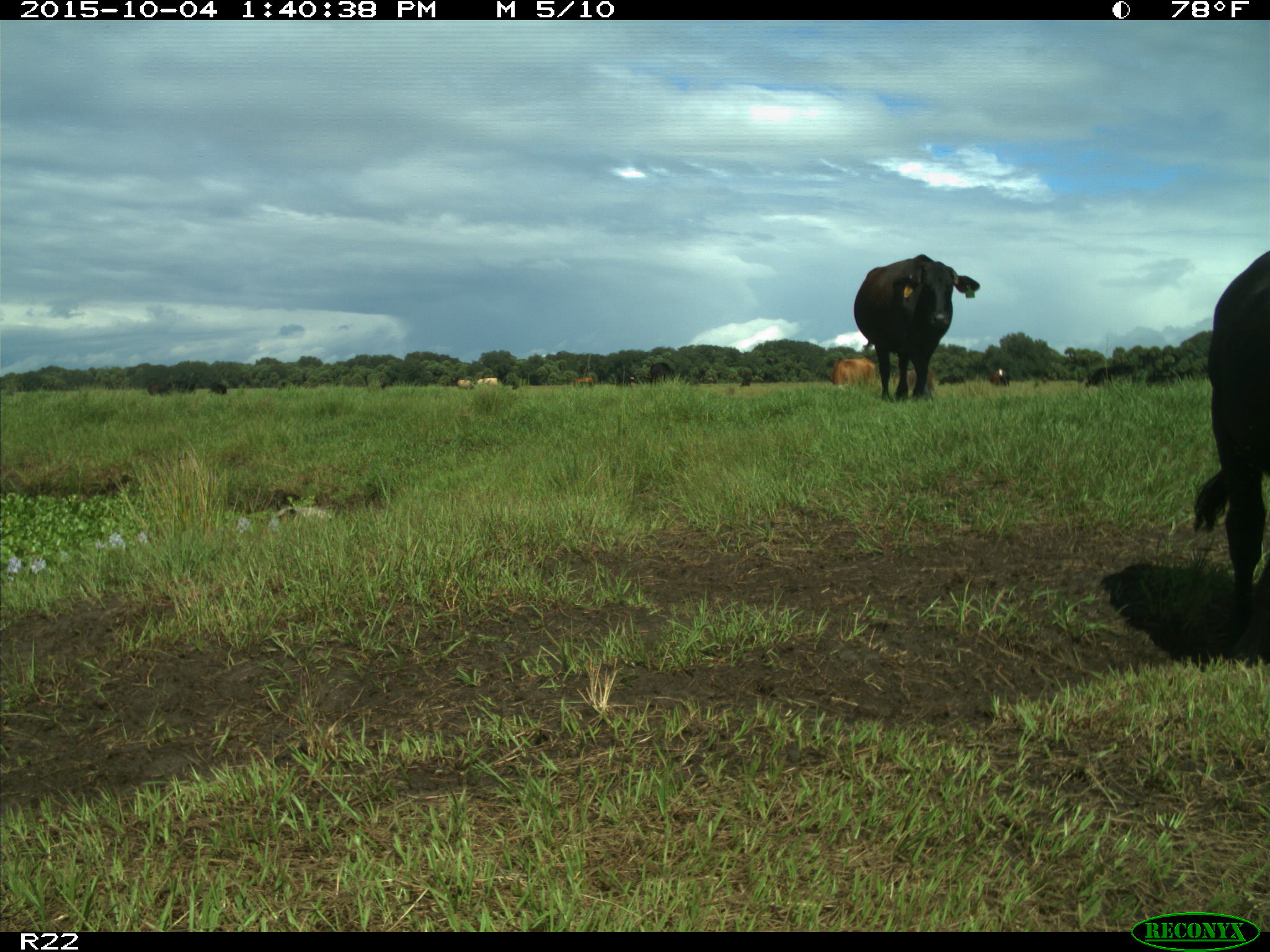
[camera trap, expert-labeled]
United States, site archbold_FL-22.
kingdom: Animalia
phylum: Chordata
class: Mammalia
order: Artiodactyla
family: Bovidae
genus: Bos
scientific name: Bos taurus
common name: domestic cow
Bos taurus (domestic cow).